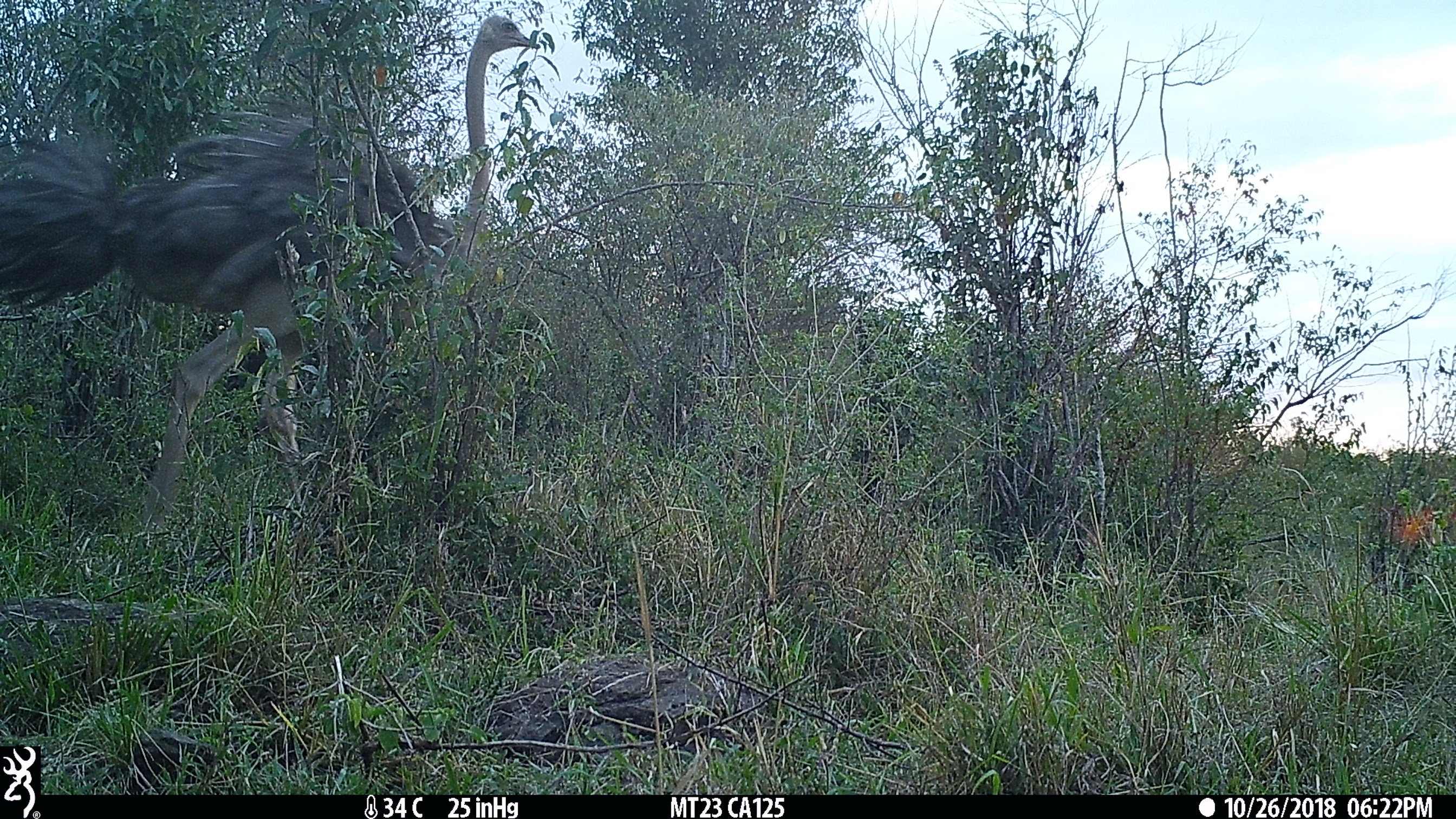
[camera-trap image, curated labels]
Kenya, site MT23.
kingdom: Animalia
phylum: Chordata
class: Aves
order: Struthioniformes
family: Struthionidae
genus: Struthio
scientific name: Struthio camelus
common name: ostrich